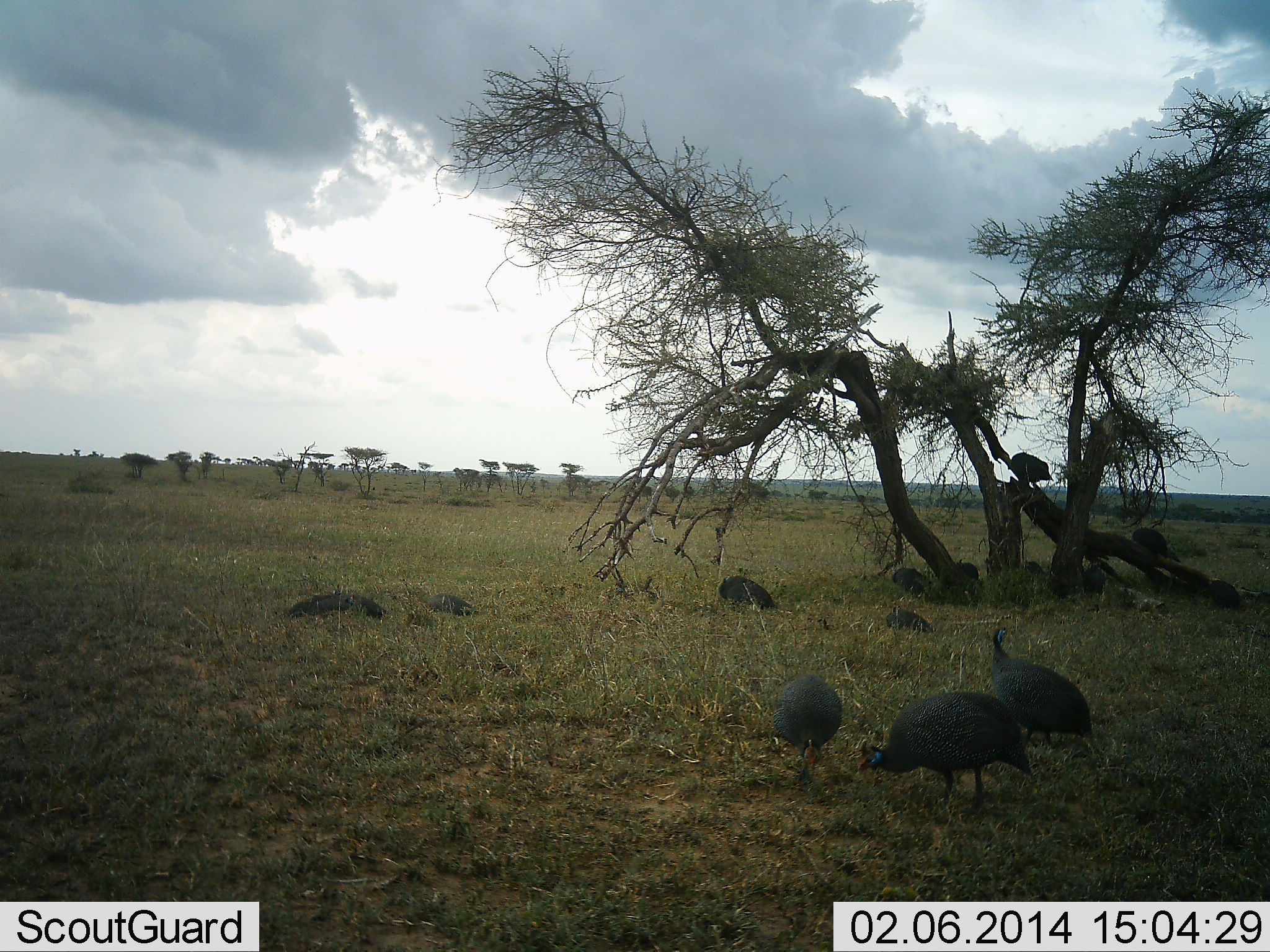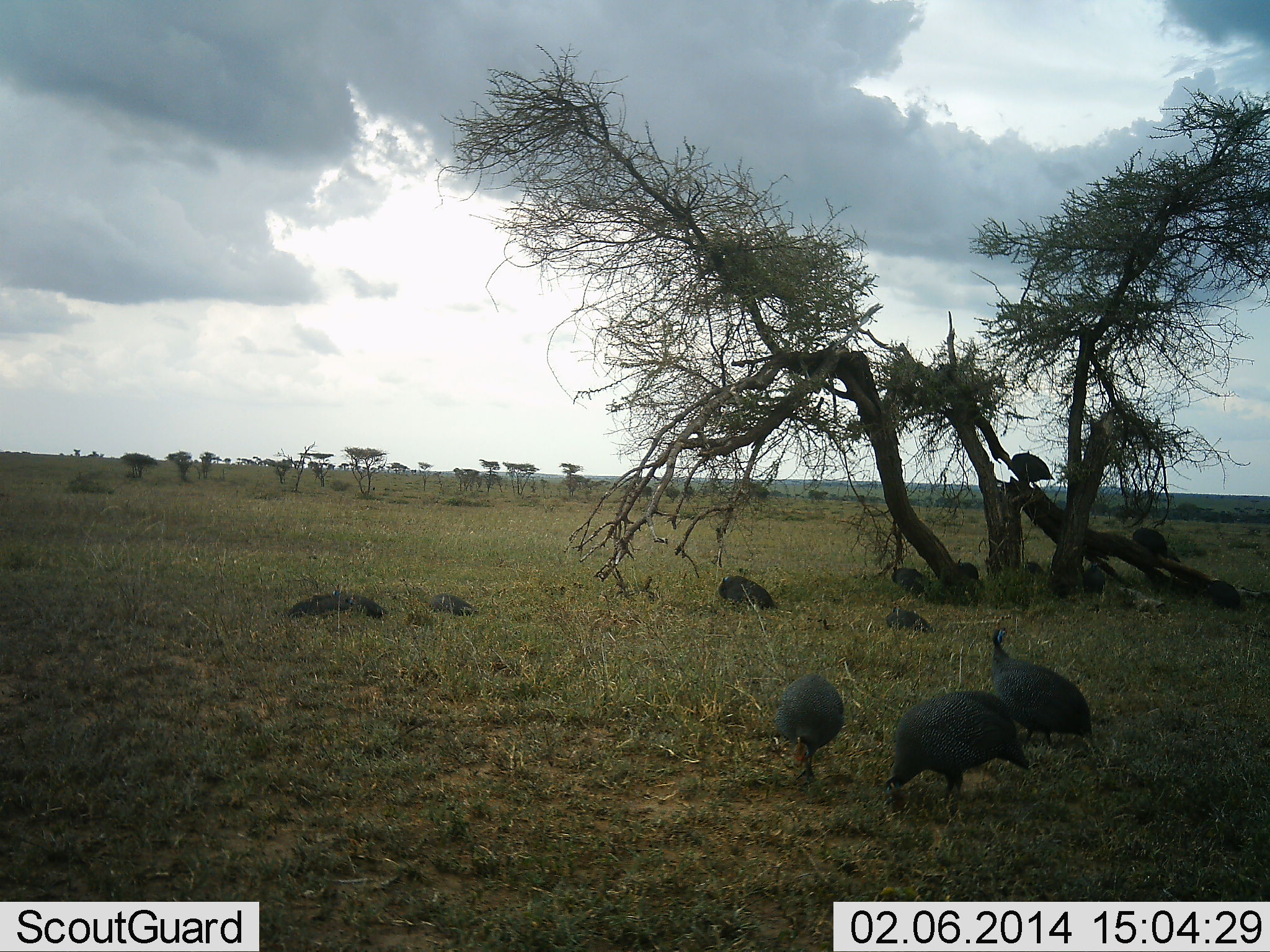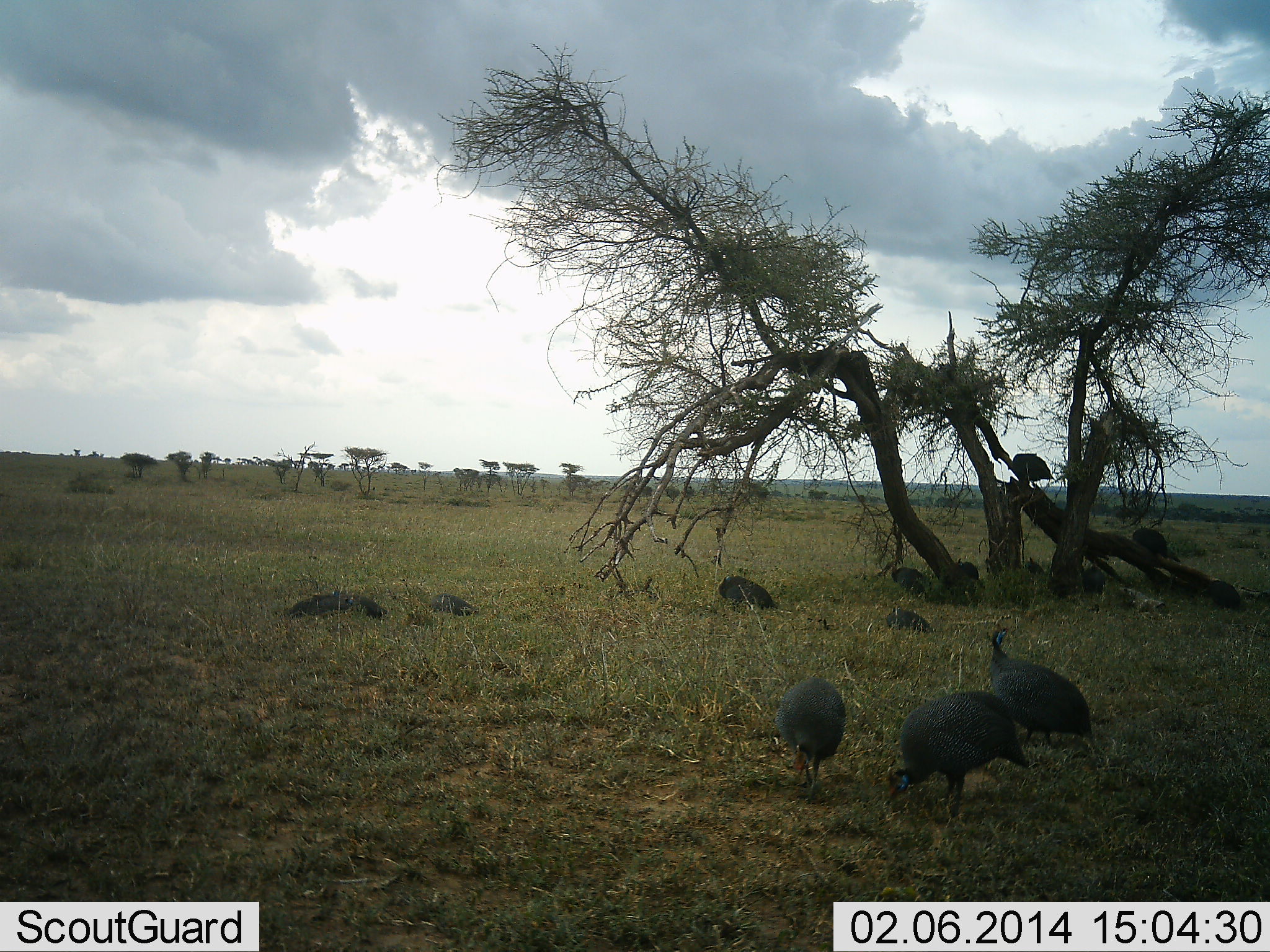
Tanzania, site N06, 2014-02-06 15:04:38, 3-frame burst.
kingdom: Animalia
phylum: Chordata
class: Aves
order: Galliformes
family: Numididae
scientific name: Numididae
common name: guinea fowl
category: guineafowl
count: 10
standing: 70%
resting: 30%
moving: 10%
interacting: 20%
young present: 0%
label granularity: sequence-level